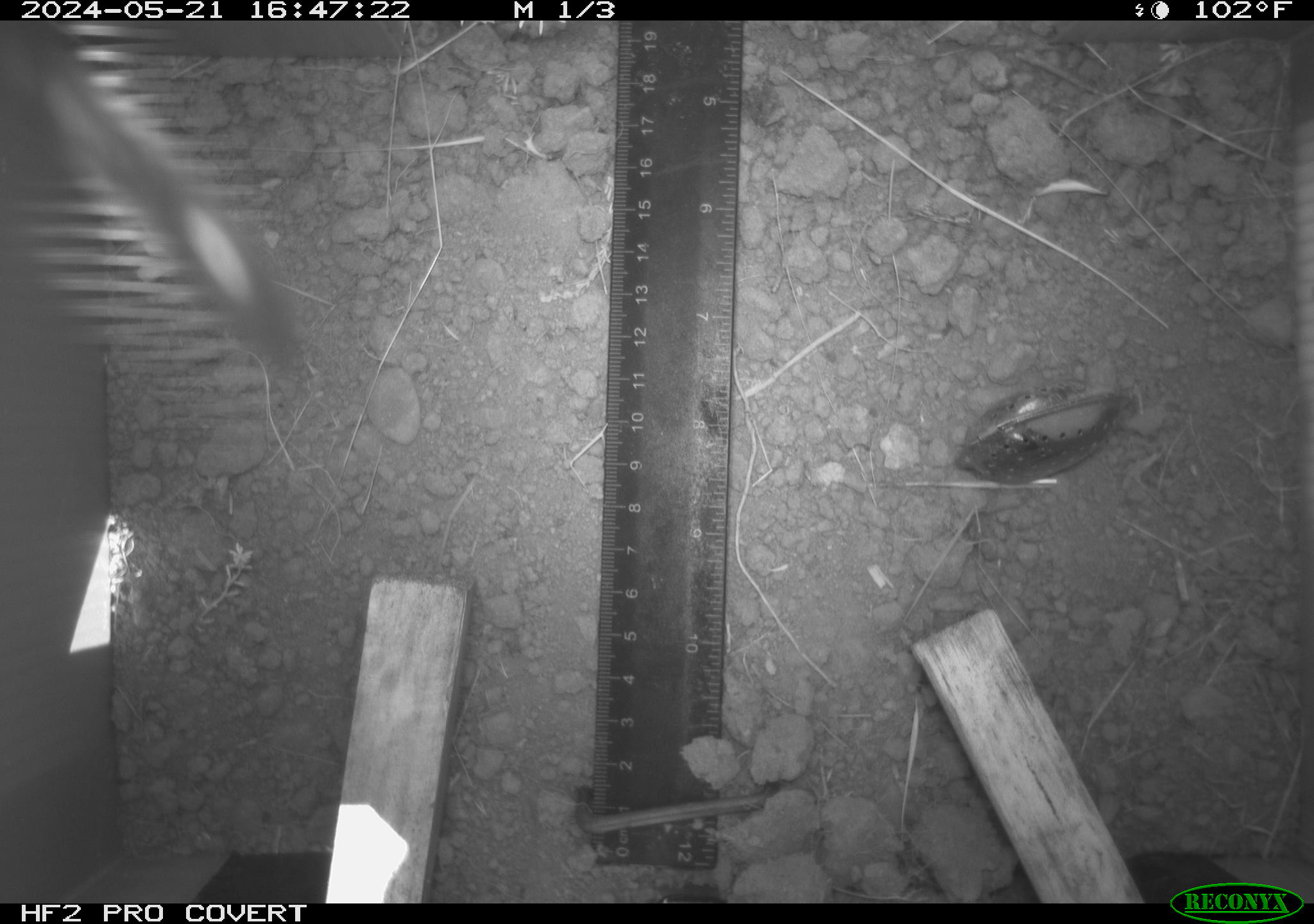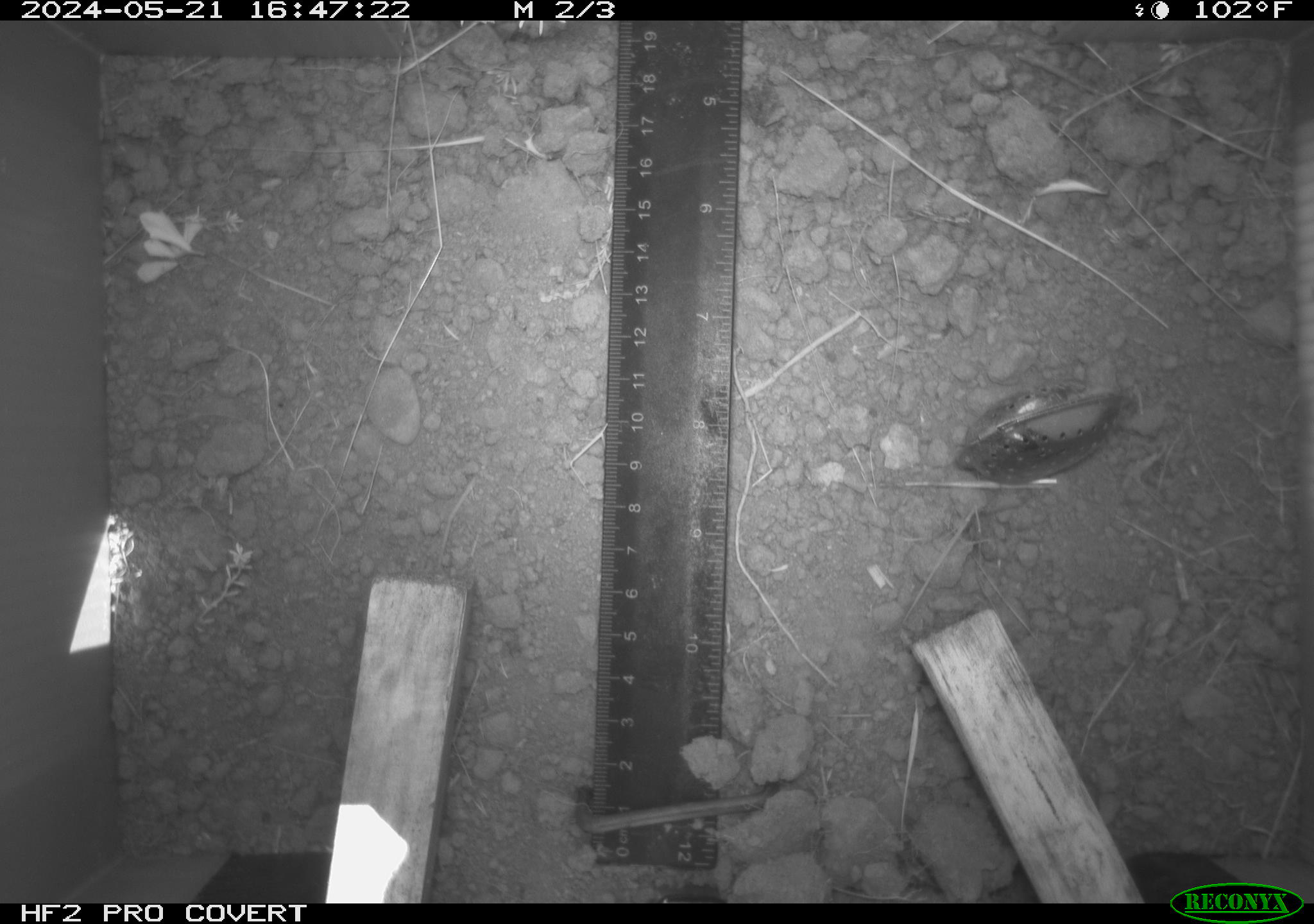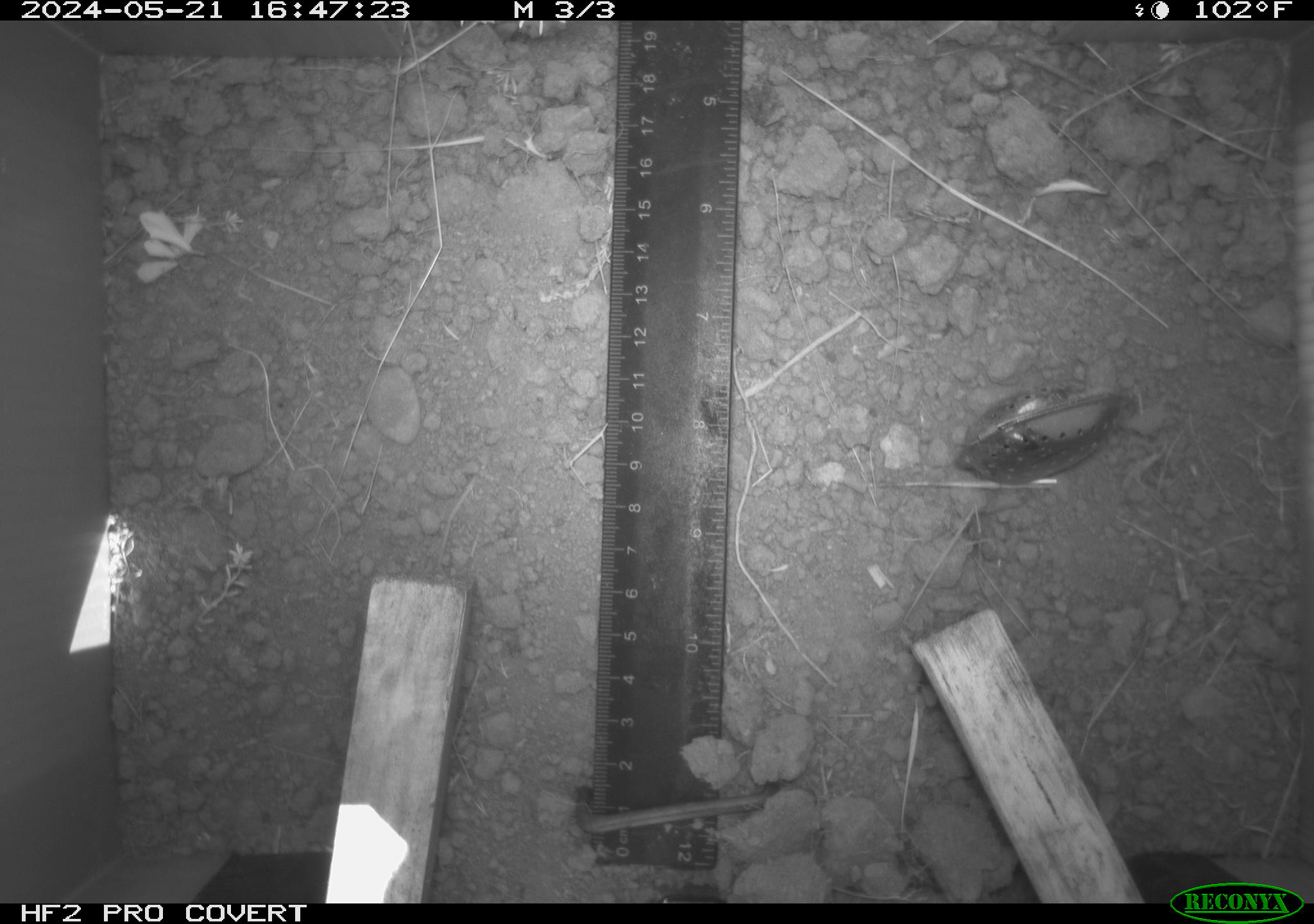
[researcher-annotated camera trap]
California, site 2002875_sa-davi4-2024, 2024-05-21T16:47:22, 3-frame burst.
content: unidentified animal